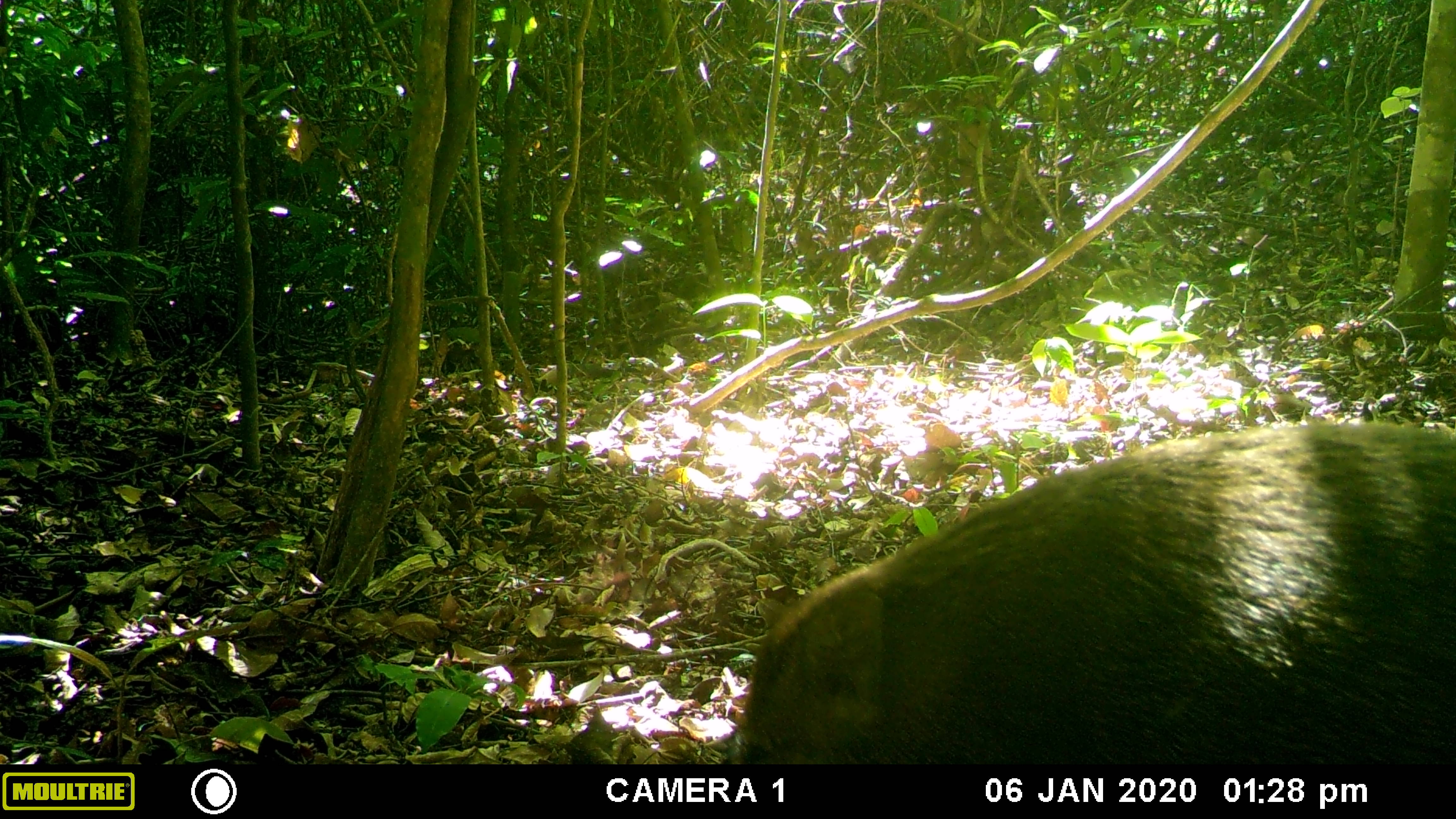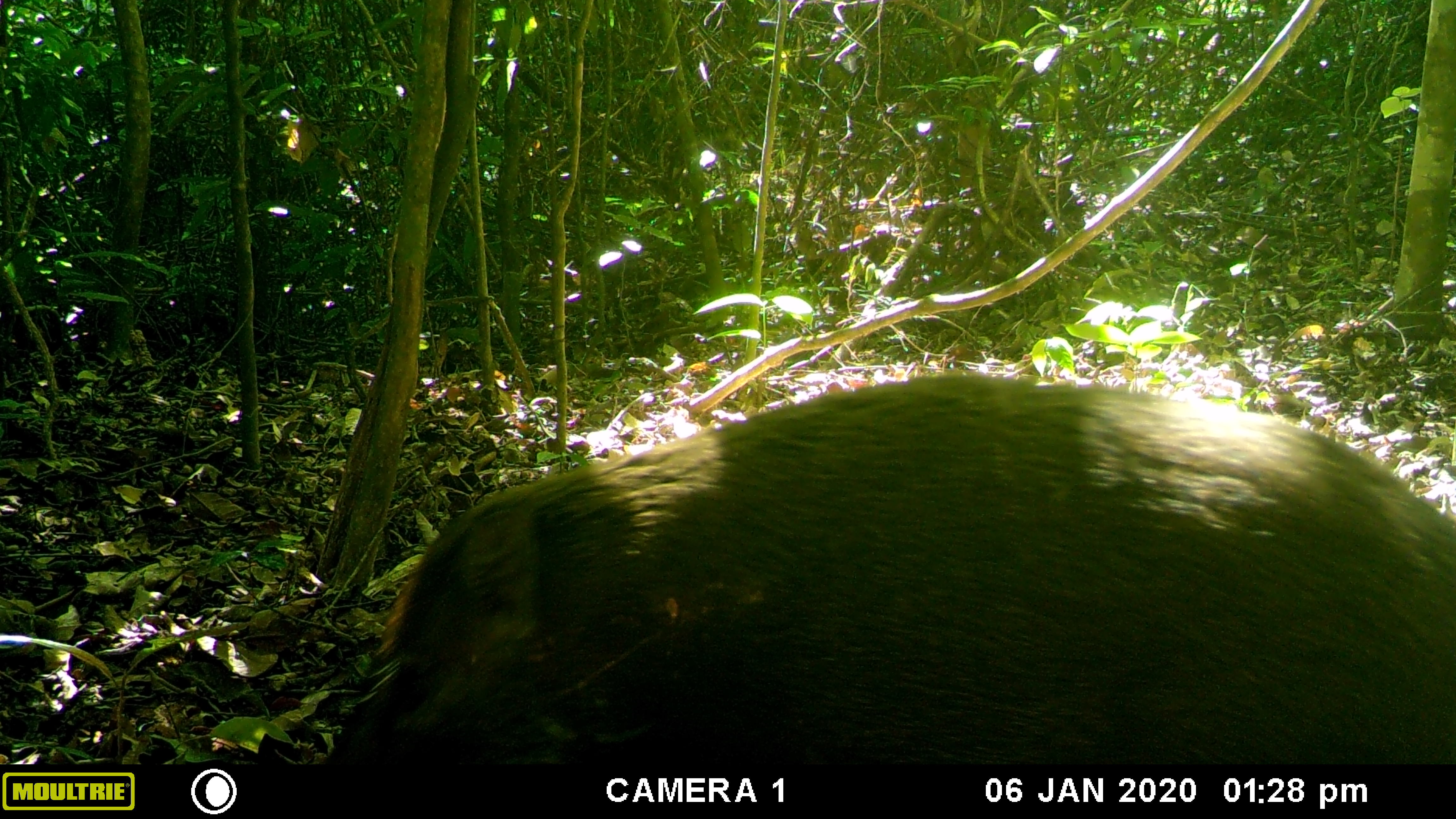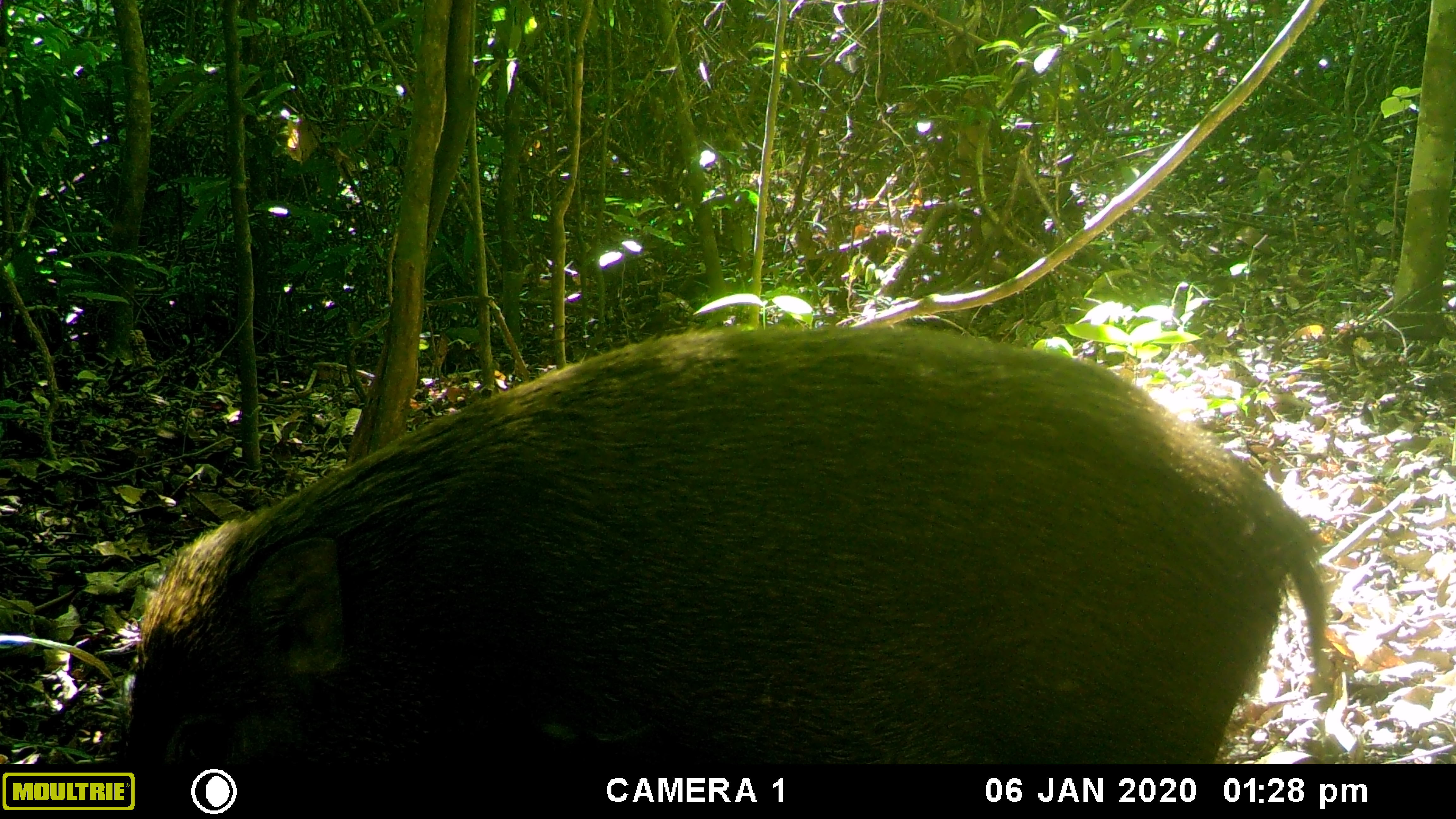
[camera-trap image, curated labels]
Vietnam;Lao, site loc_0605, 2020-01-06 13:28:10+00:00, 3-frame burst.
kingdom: Animalia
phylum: Chordata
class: Mammalia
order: Artiodactyla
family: Suidae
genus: Sus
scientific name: Sus scrofa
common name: eurasian wild pig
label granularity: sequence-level